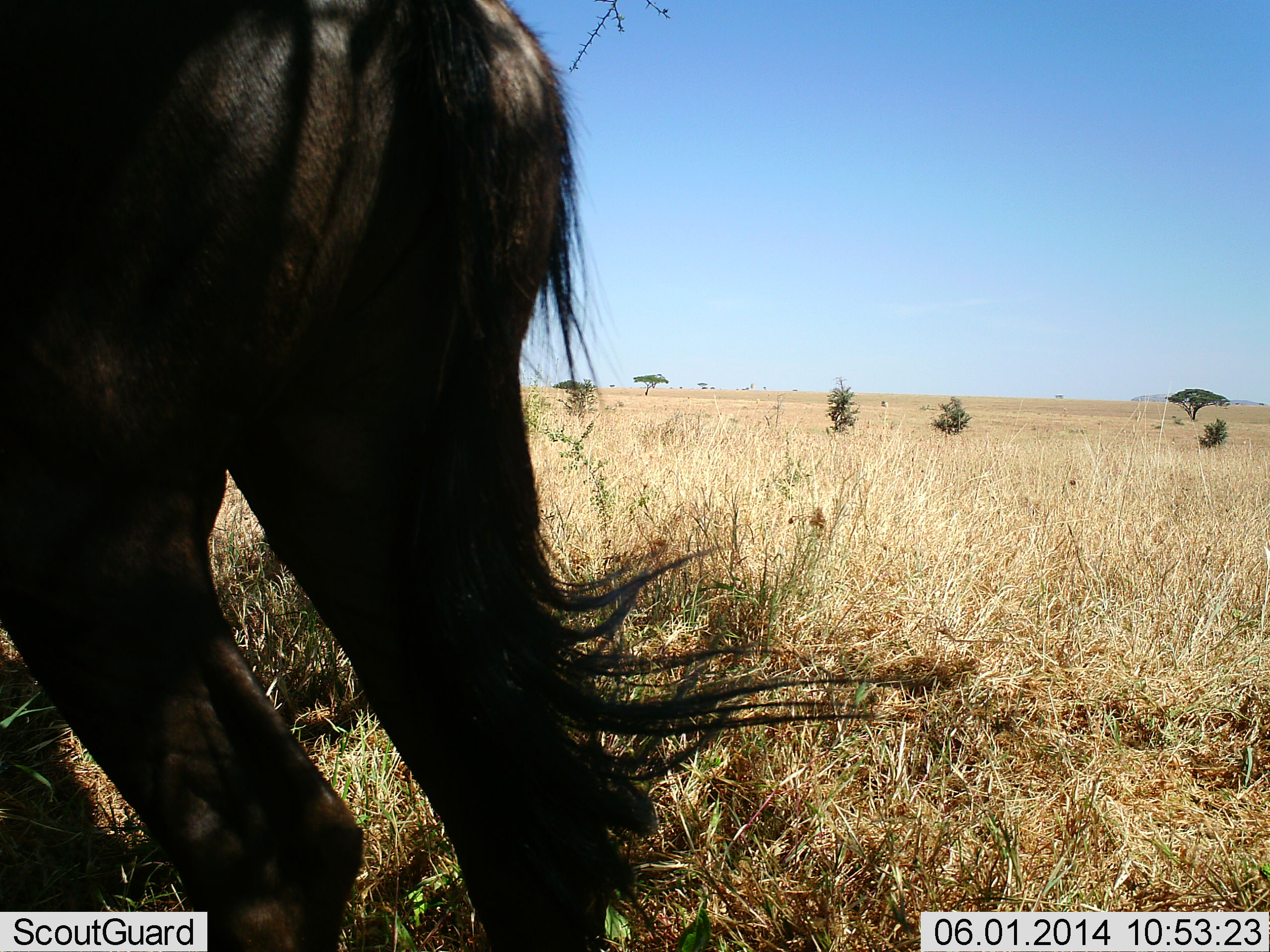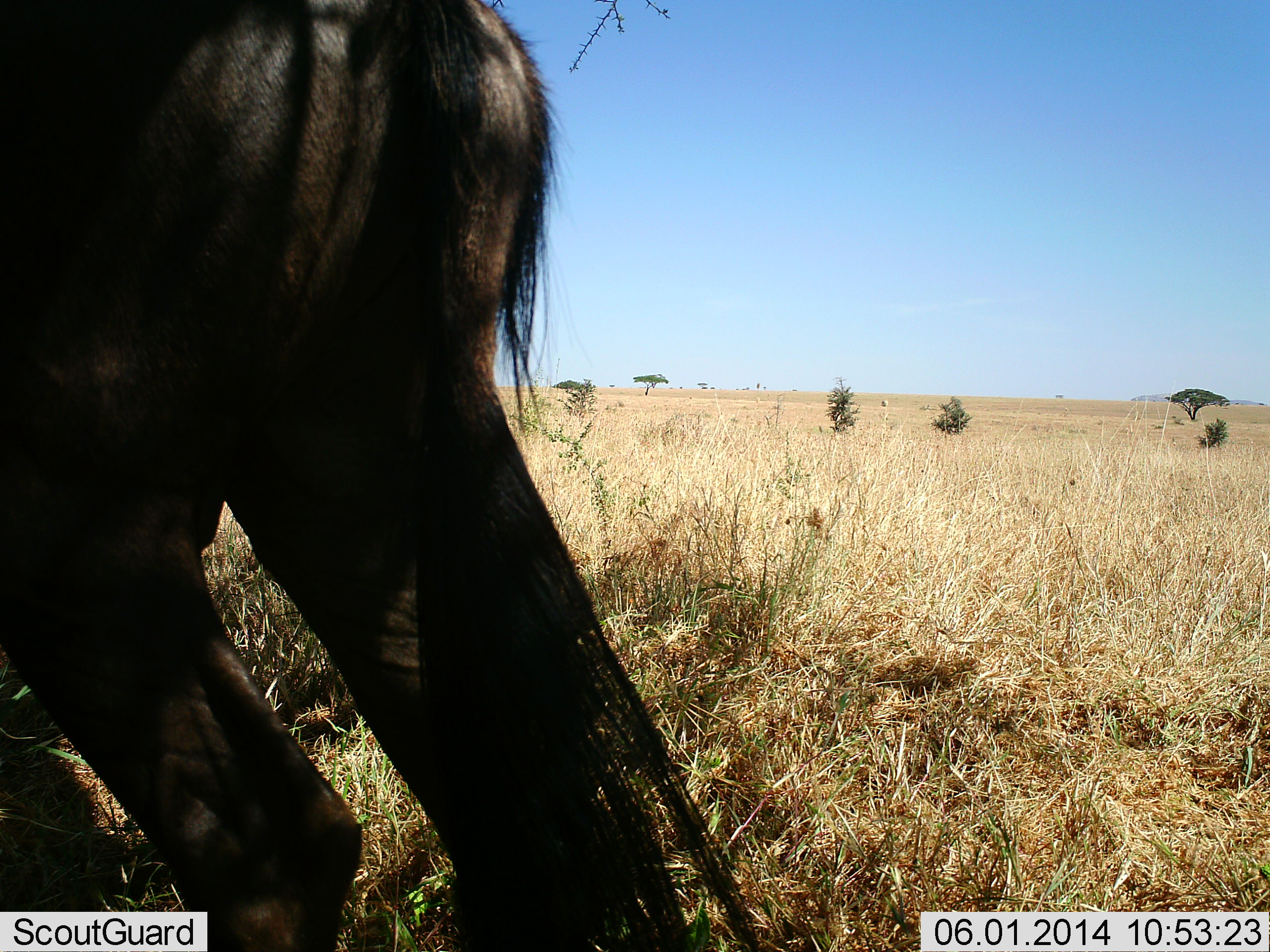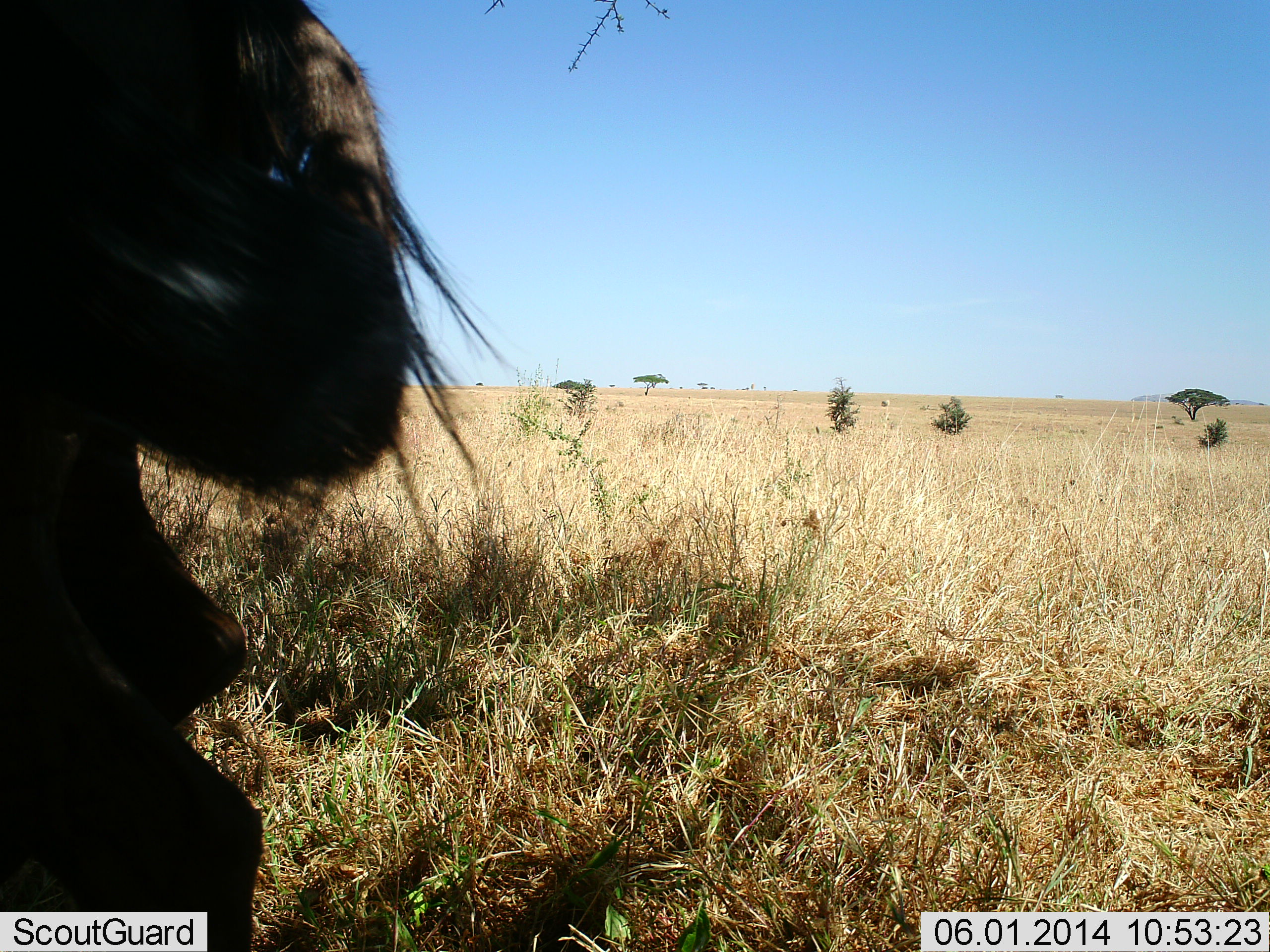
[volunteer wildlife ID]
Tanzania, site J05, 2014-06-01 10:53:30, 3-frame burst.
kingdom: Animalia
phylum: Chordata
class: Mammalia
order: Artiodactyla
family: Bovidae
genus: Connochaetes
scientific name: Connochaetes taurinus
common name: blue wildebeest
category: wildebeest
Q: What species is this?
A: Wildebeest (blue wildebeest) (Connochaetes taurinus).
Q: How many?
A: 1.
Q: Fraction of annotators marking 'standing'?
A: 60%.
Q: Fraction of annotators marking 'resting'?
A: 0%.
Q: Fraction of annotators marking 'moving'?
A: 30%.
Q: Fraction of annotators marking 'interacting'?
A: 10%.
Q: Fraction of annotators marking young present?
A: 0%.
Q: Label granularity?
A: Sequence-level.